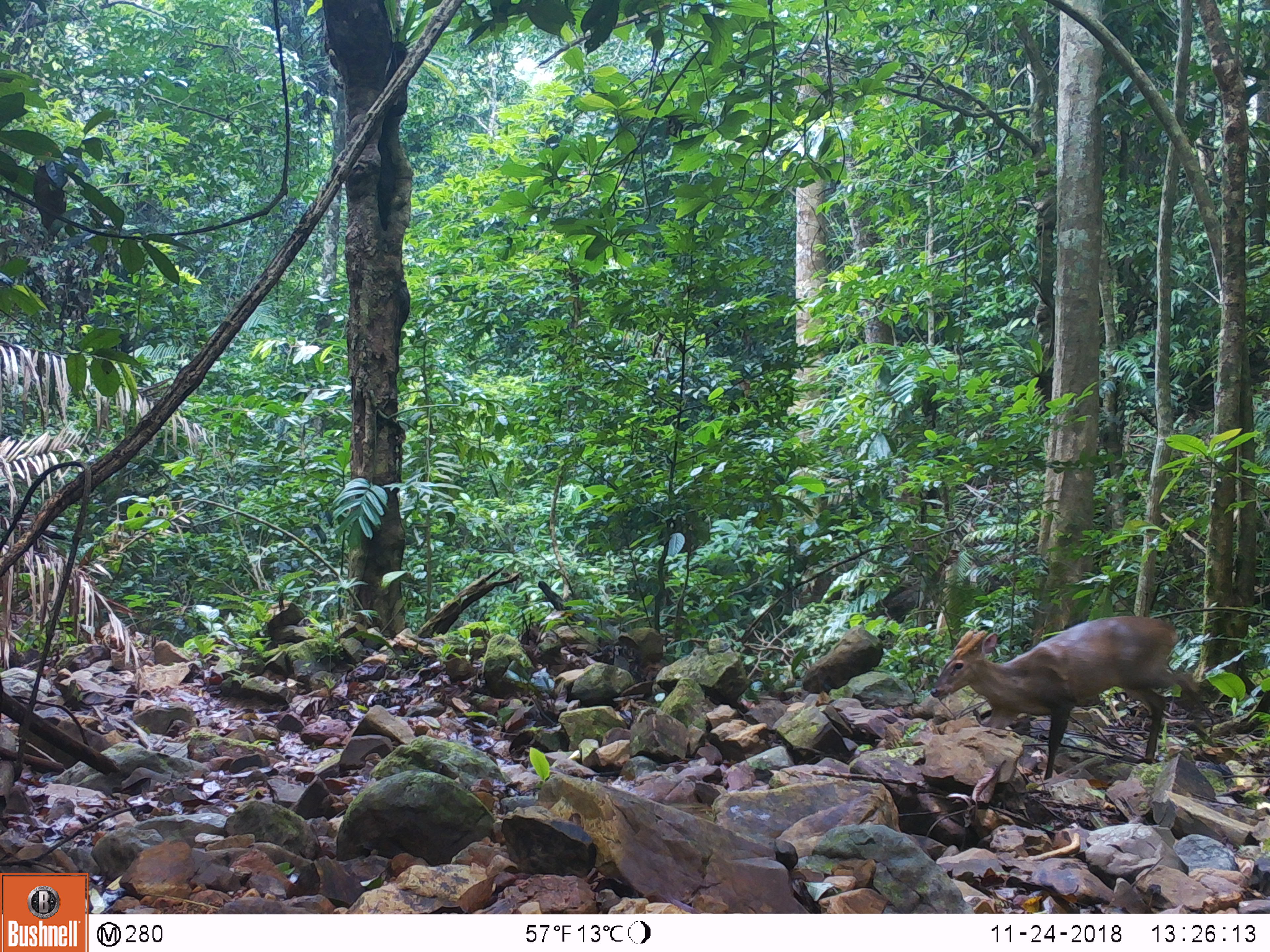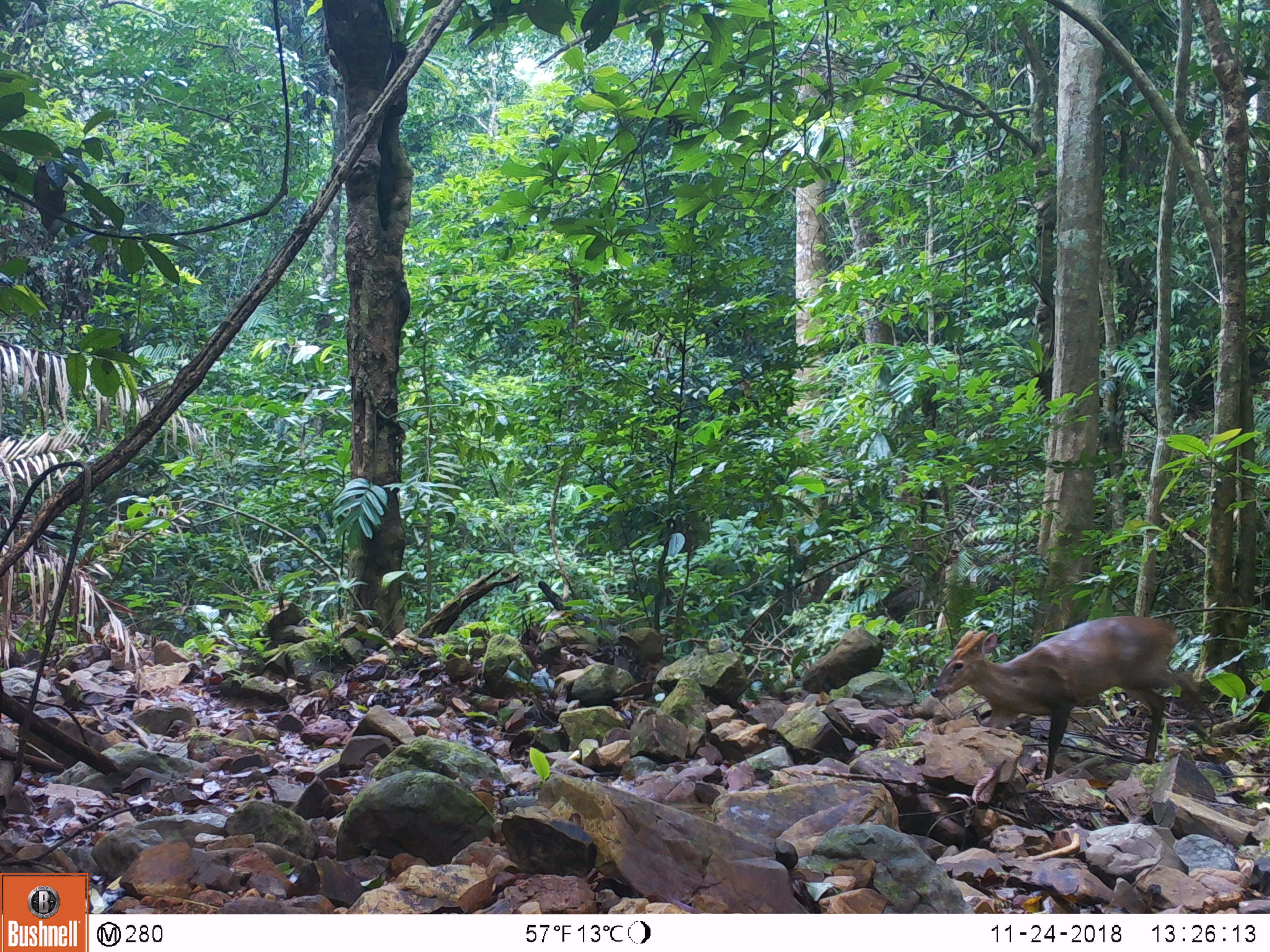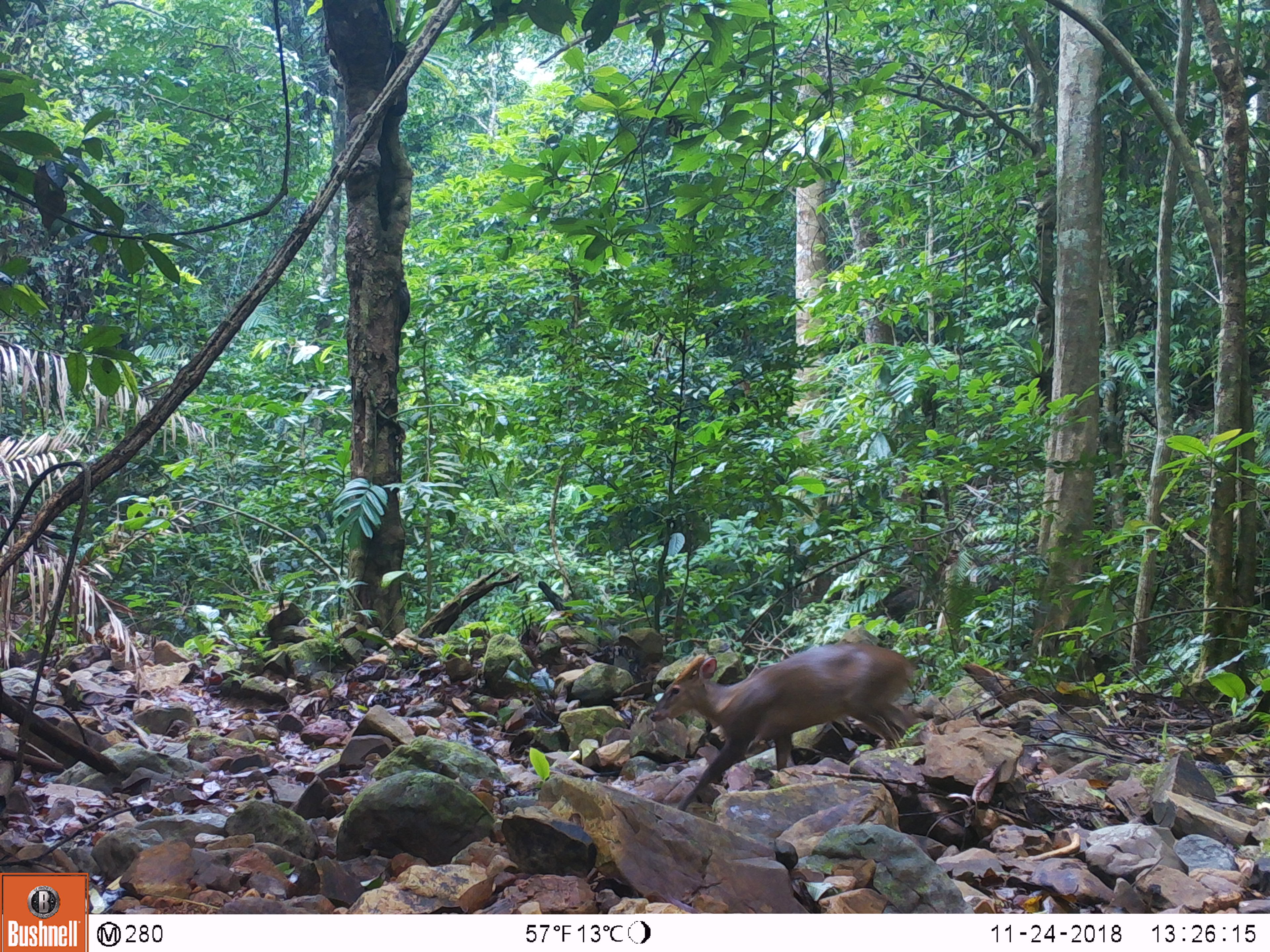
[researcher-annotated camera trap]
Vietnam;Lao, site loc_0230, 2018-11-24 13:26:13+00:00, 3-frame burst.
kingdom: Animalia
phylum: Chordata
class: Mammalia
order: Artiodactyla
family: Cervidae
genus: Muntiacus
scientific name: Muntiacus vuquangensis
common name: large-antlered muntjac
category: large antlered muntjac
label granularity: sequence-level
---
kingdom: Animalia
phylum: Chordata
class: Mammalia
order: Primates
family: Cercopithecidae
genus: Macaca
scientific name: Macaca arctoides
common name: stump-tailed macaque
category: stump tailed macaque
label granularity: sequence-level